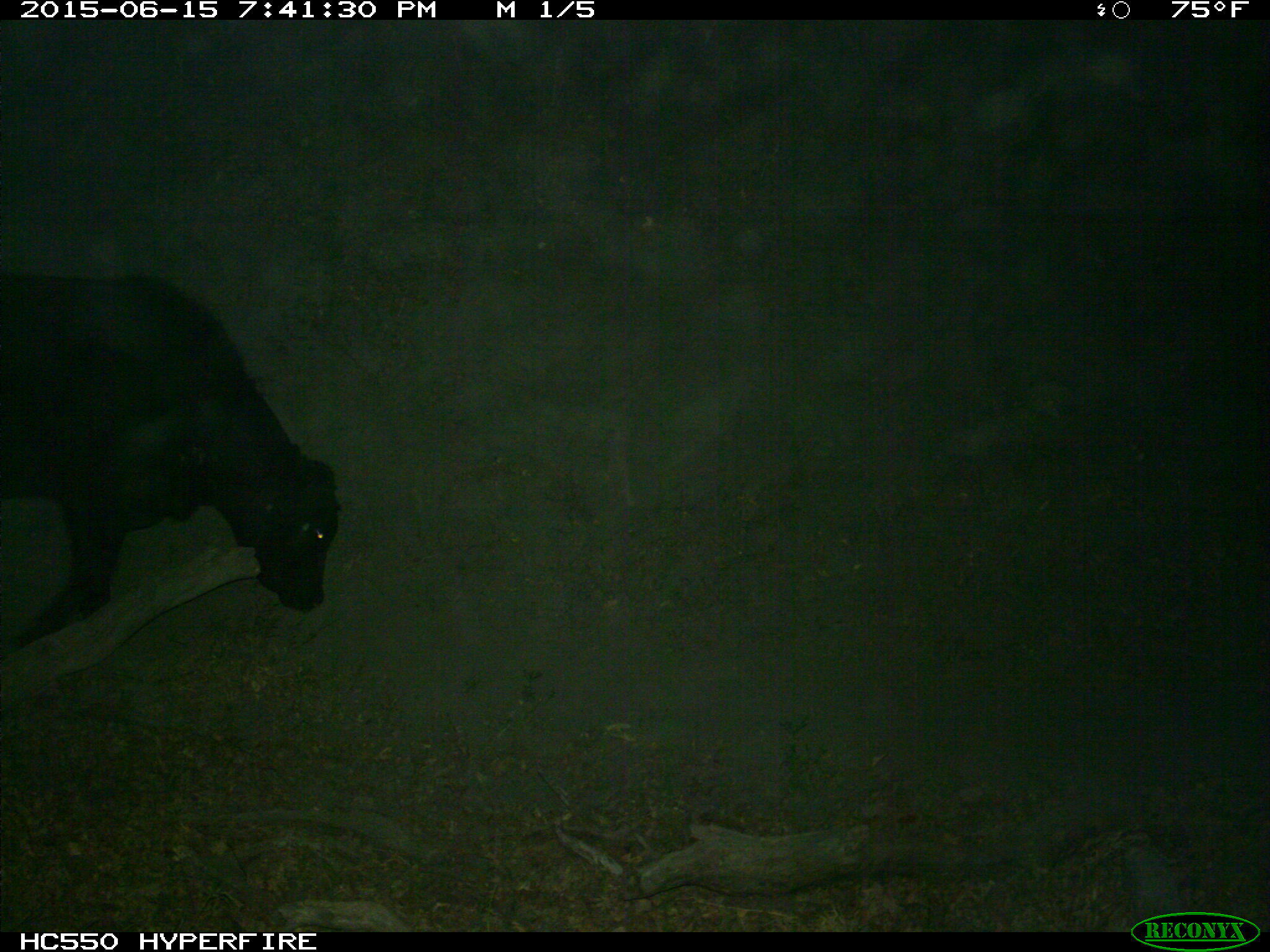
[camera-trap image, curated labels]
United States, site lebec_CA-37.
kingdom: Animalia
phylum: Chordata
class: Mammalia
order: Artiodactyla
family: Bovidae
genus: Bos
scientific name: Bos taurus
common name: domestic cow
Bos taurus (domestic cow).